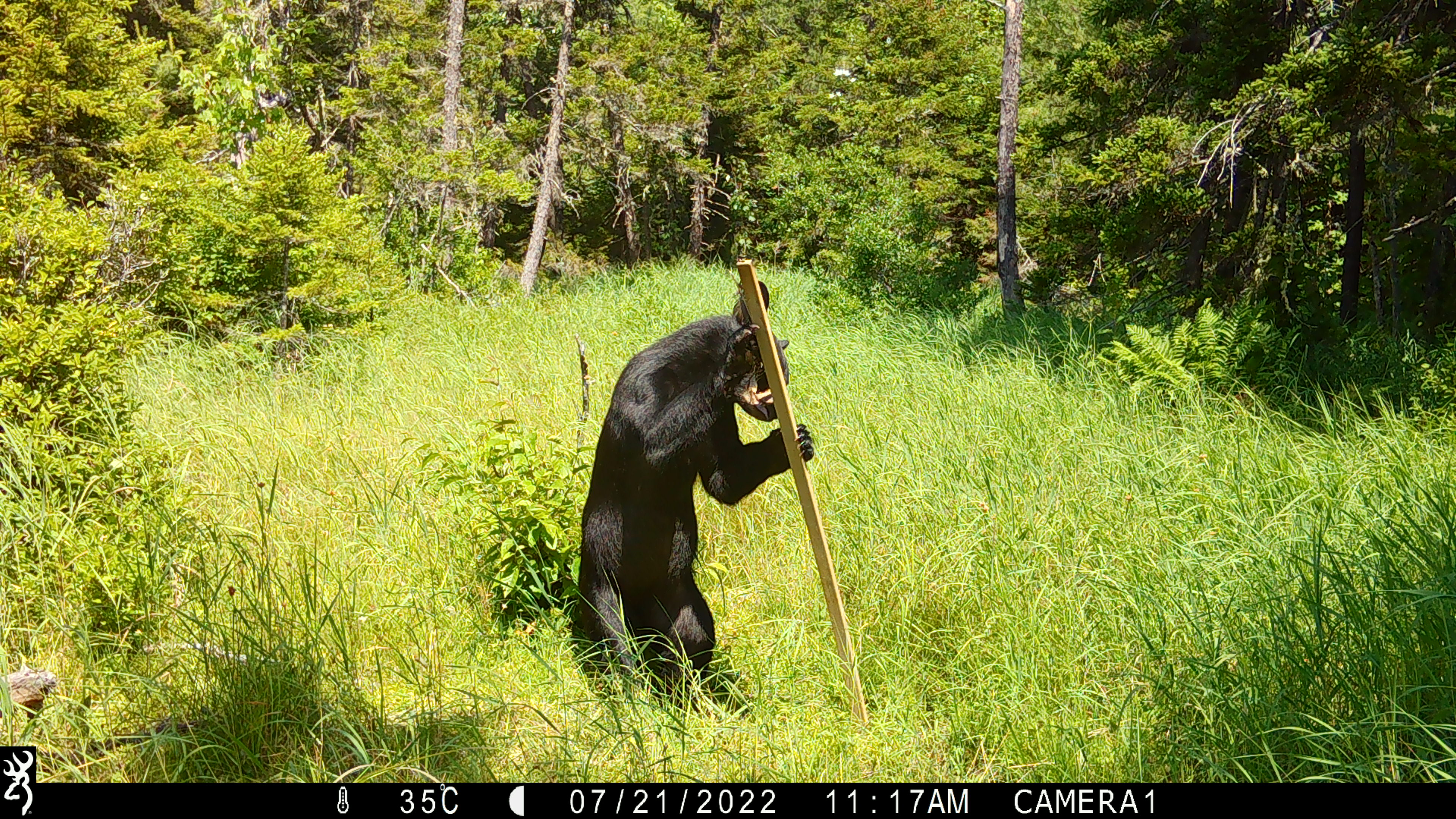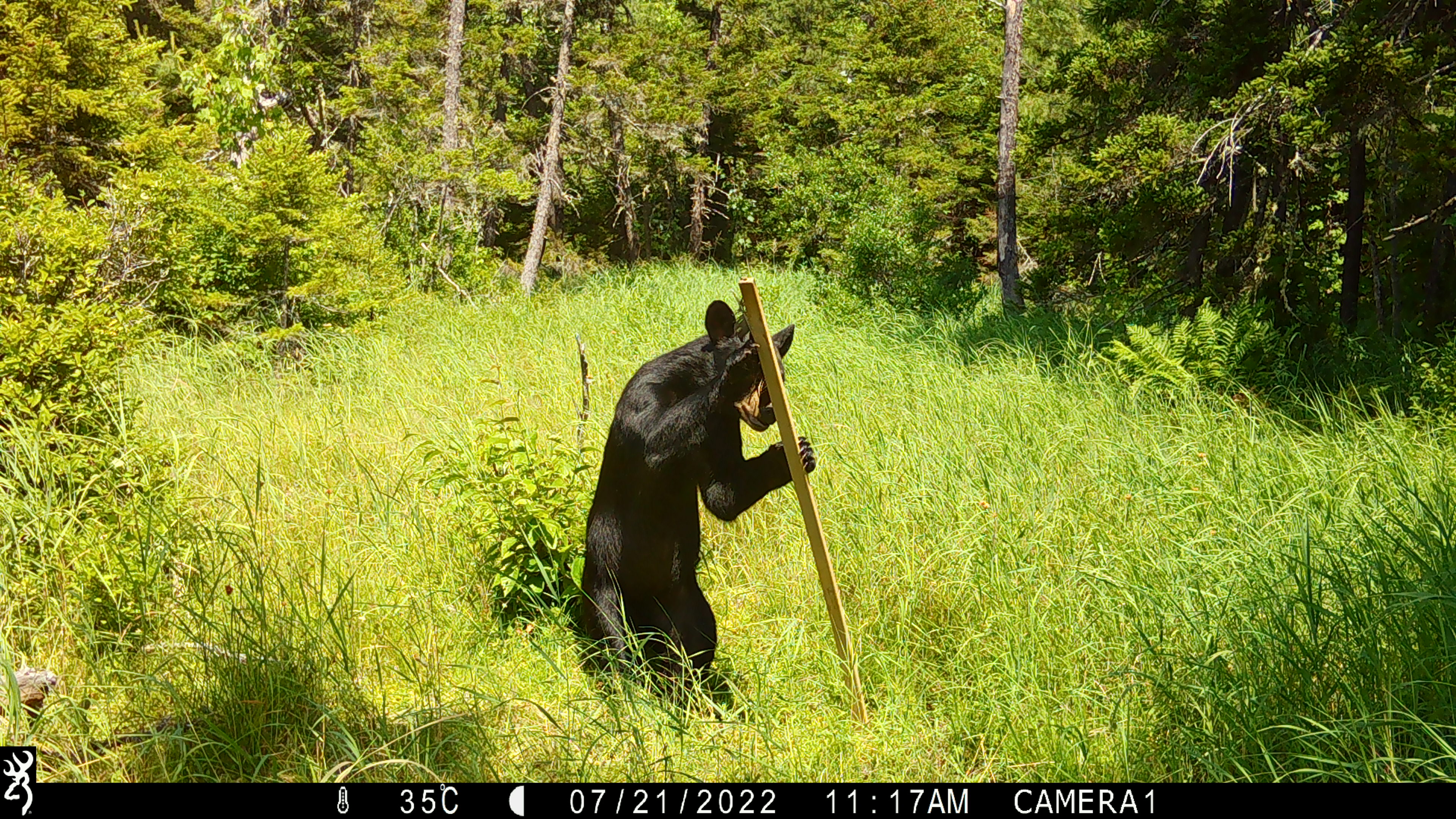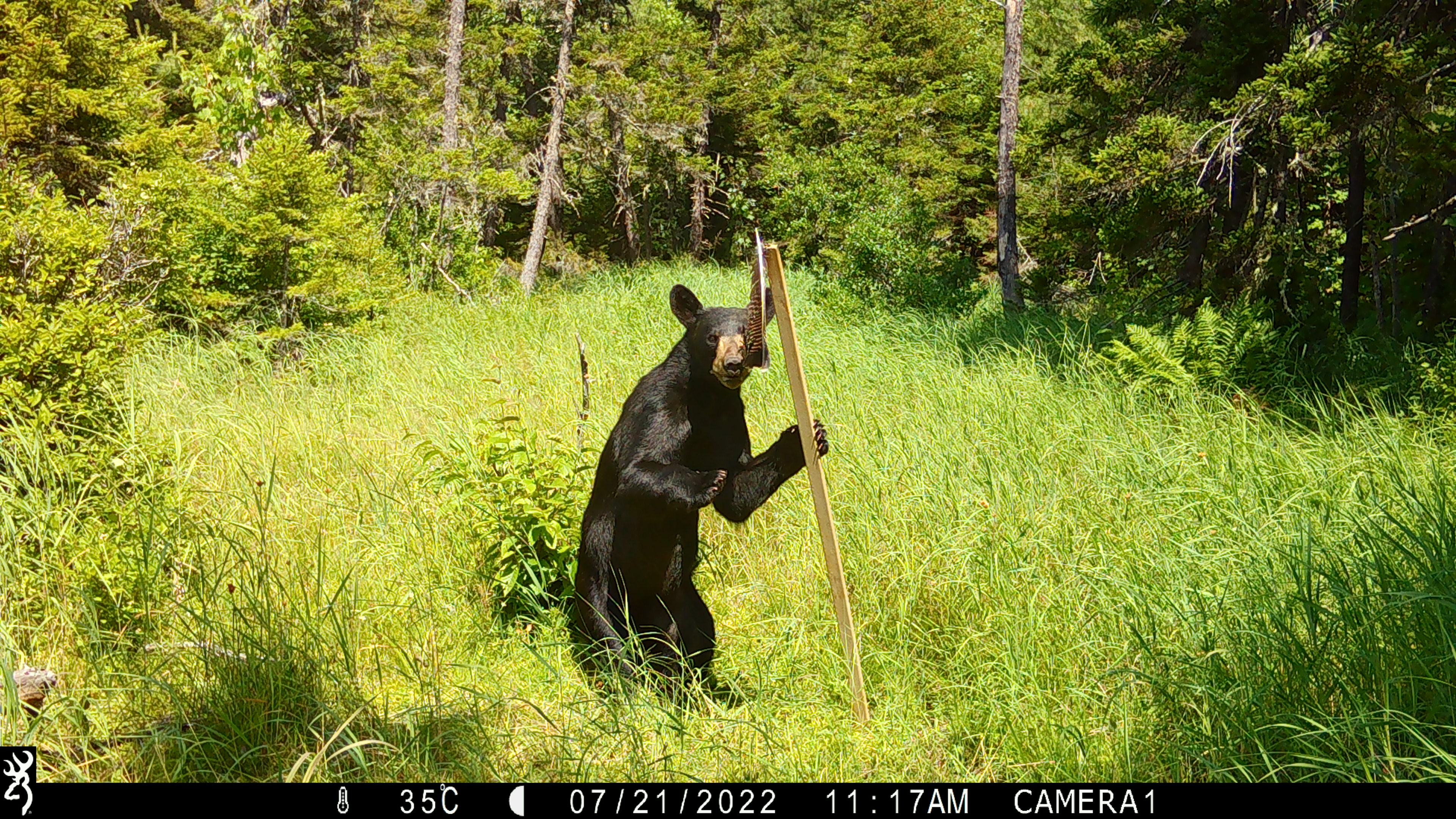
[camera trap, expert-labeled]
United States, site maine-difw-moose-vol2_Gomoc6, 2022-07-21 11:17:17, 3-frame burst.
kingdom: Animalia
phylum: Chordata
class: Mammalia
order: Carnivora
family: Ursidae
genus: Ursus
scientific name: Ursus americanus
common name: black bear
Black bear (Ursus americanus).